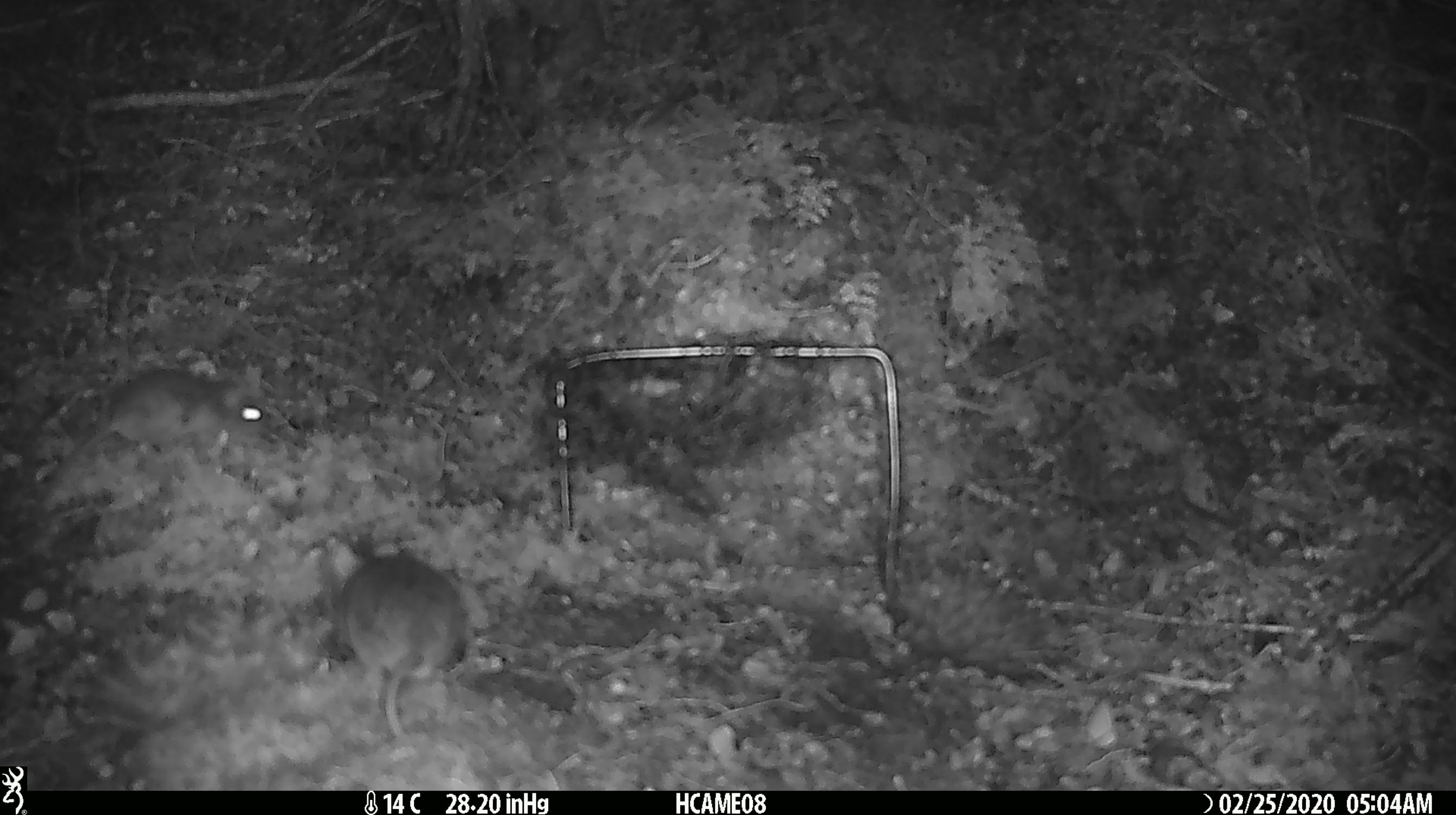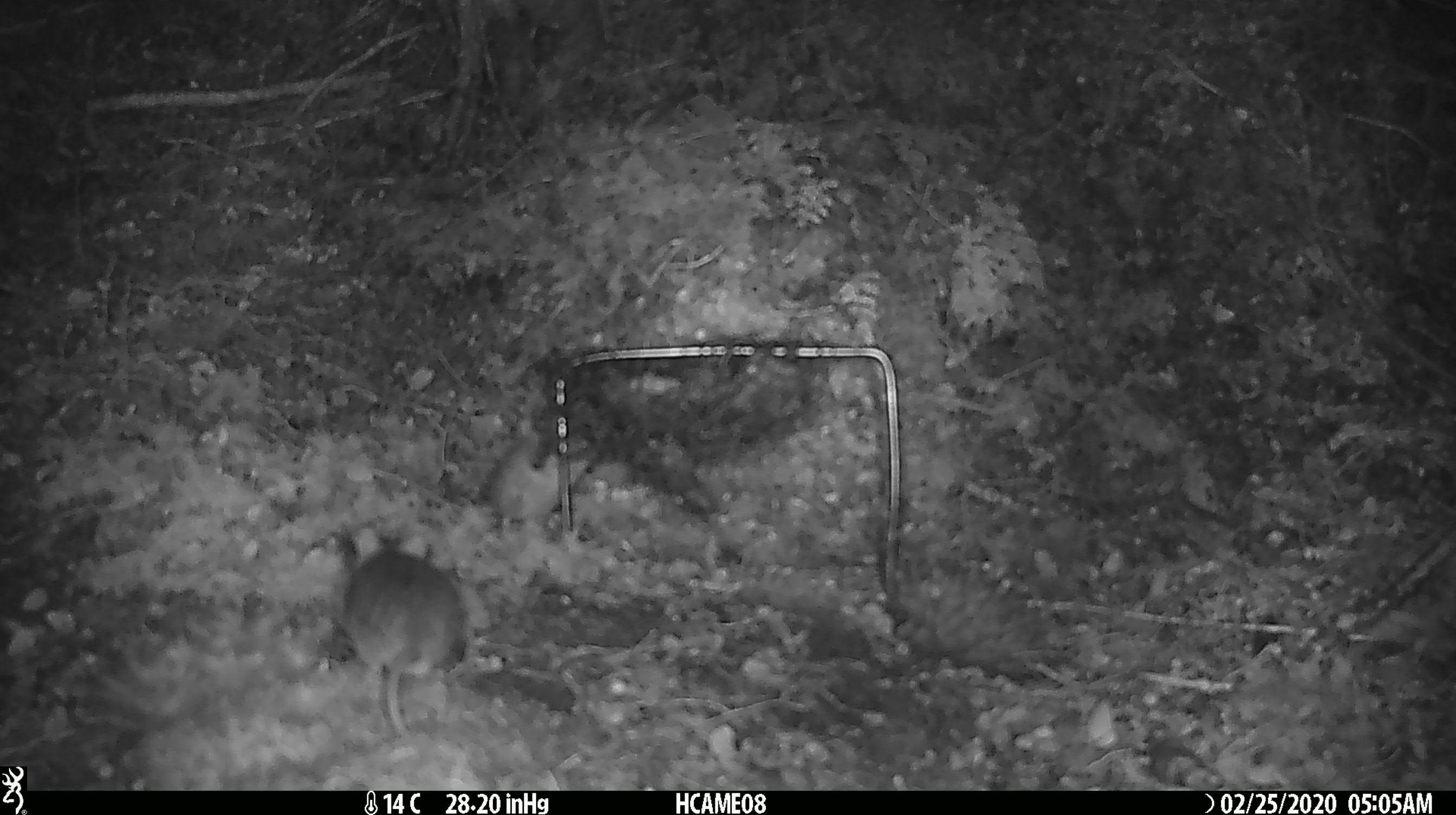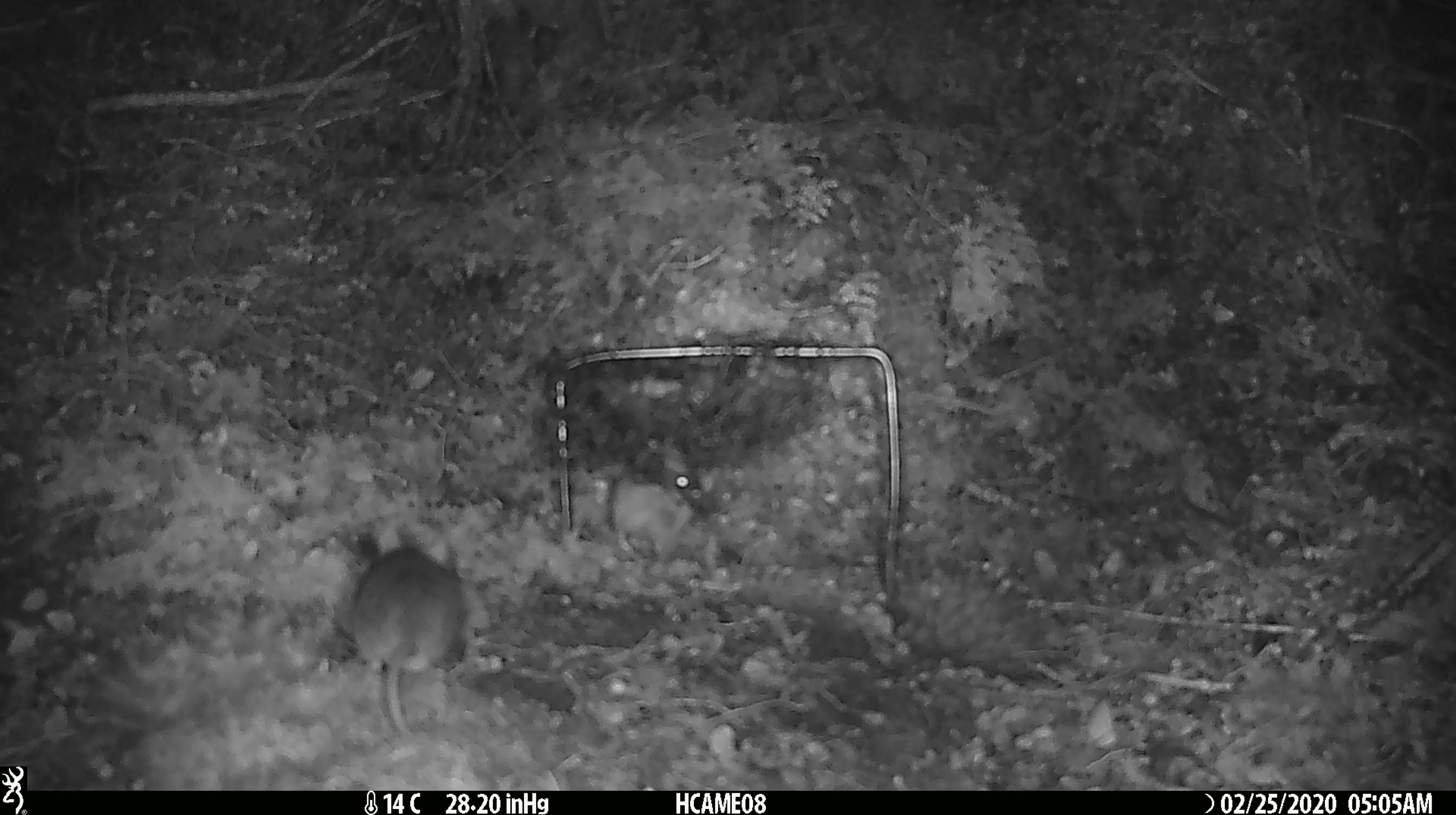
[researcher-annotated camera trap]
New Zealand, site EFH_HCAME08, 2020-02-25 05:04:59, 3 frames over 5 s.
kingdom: Animalia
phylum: Chordata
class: Mammalia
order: Rodentia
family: Muridae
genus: Mus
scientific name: Mus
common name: mouse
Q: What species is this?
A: Mouse (Mus).